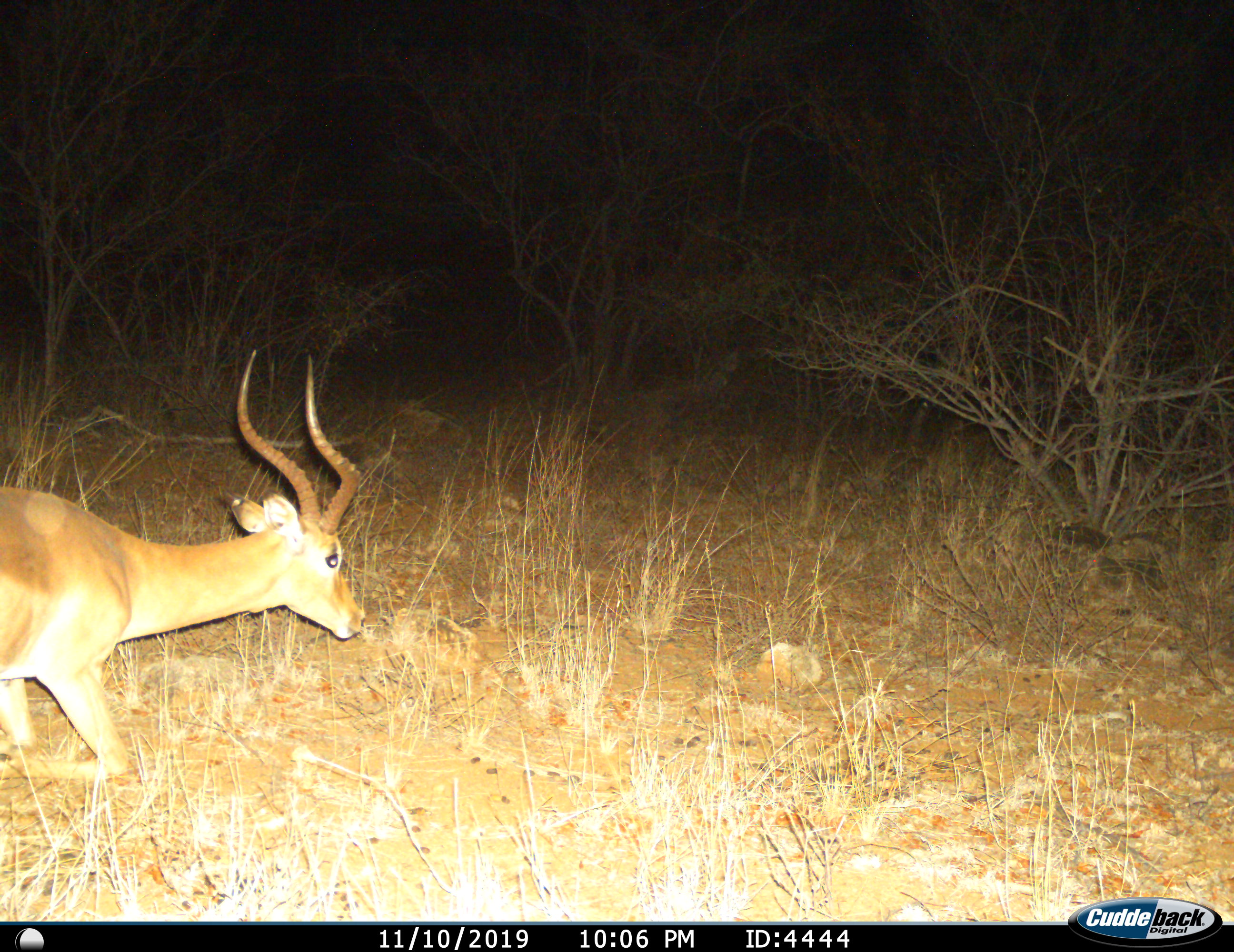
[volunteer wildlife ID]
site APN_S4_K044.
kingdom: Animalia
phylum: Chordata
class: Mammalia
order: Artiodactyla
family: Bovidae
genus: Aepyceros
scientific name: Aepyceros melampus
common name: impala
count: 1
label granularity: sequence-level